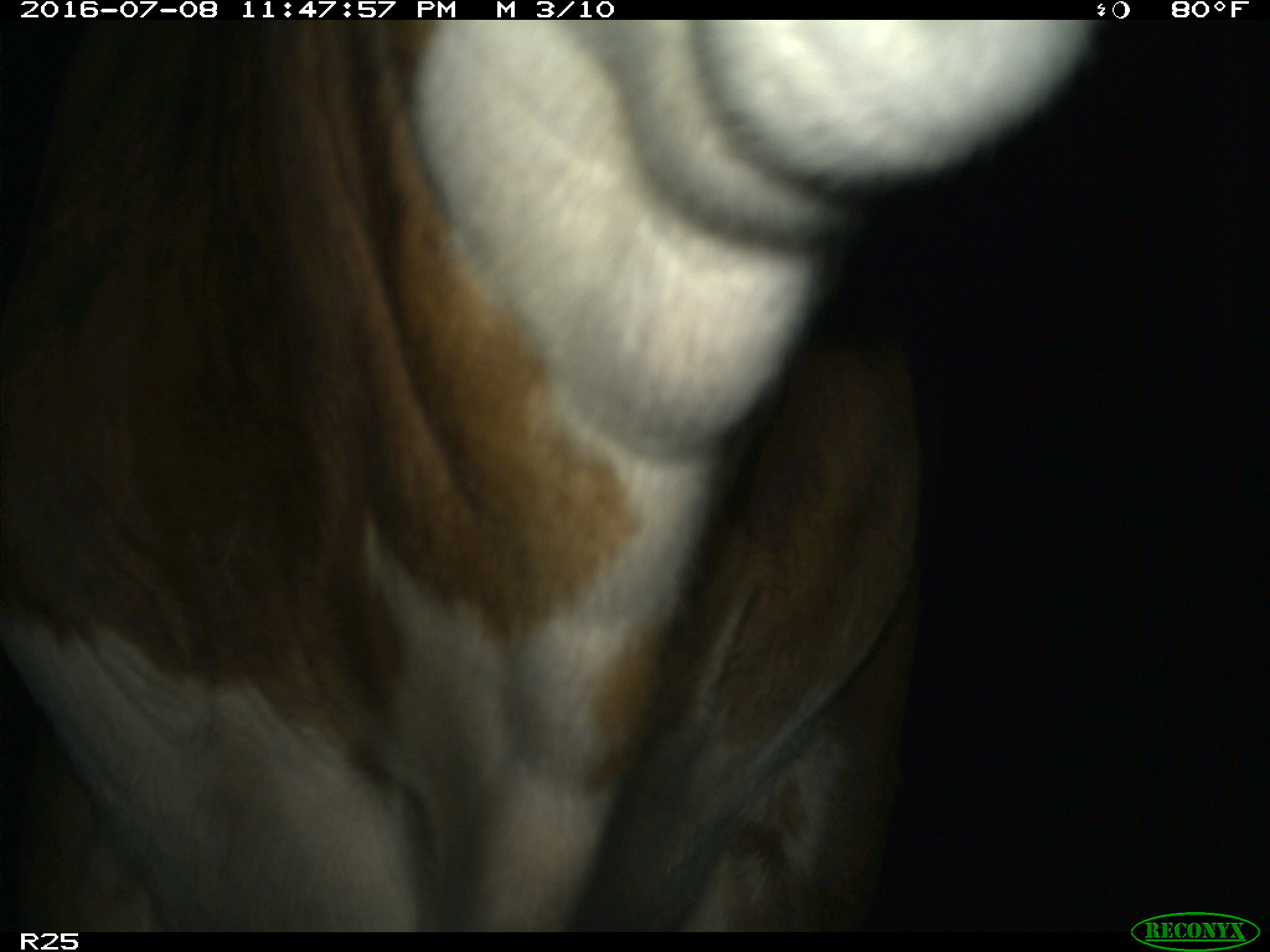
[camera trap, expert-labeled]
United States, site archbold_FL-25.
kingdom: Animalia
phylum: Chordata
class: Mammalia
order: Artiodactyla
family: Bovidae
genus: Bos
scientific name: Bos taurus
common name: domestic cow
Bos taurus (domestic cow).